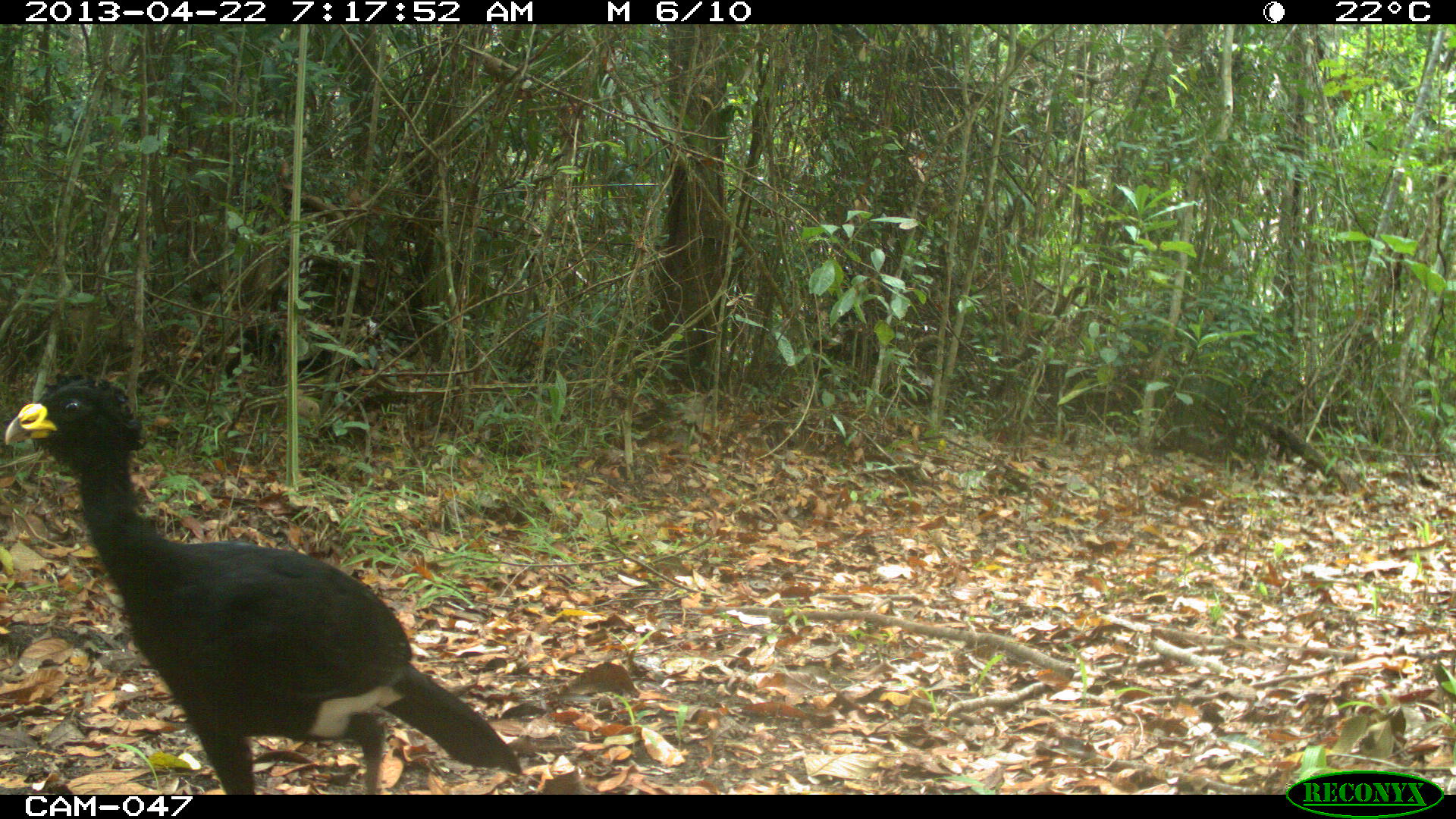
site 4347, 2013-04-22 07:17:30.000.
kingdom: Animalia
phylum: Chordata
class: Aves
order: Galliformes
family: Cracidae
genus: Crax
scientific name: Crax rubra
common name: great curassow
Crax rubra (great curassow), count 1, sex male.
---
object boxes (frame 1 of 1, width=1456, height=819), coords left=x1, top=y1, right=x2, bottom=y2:
crax rubra: left=2, top=372, right=522, bottom=792